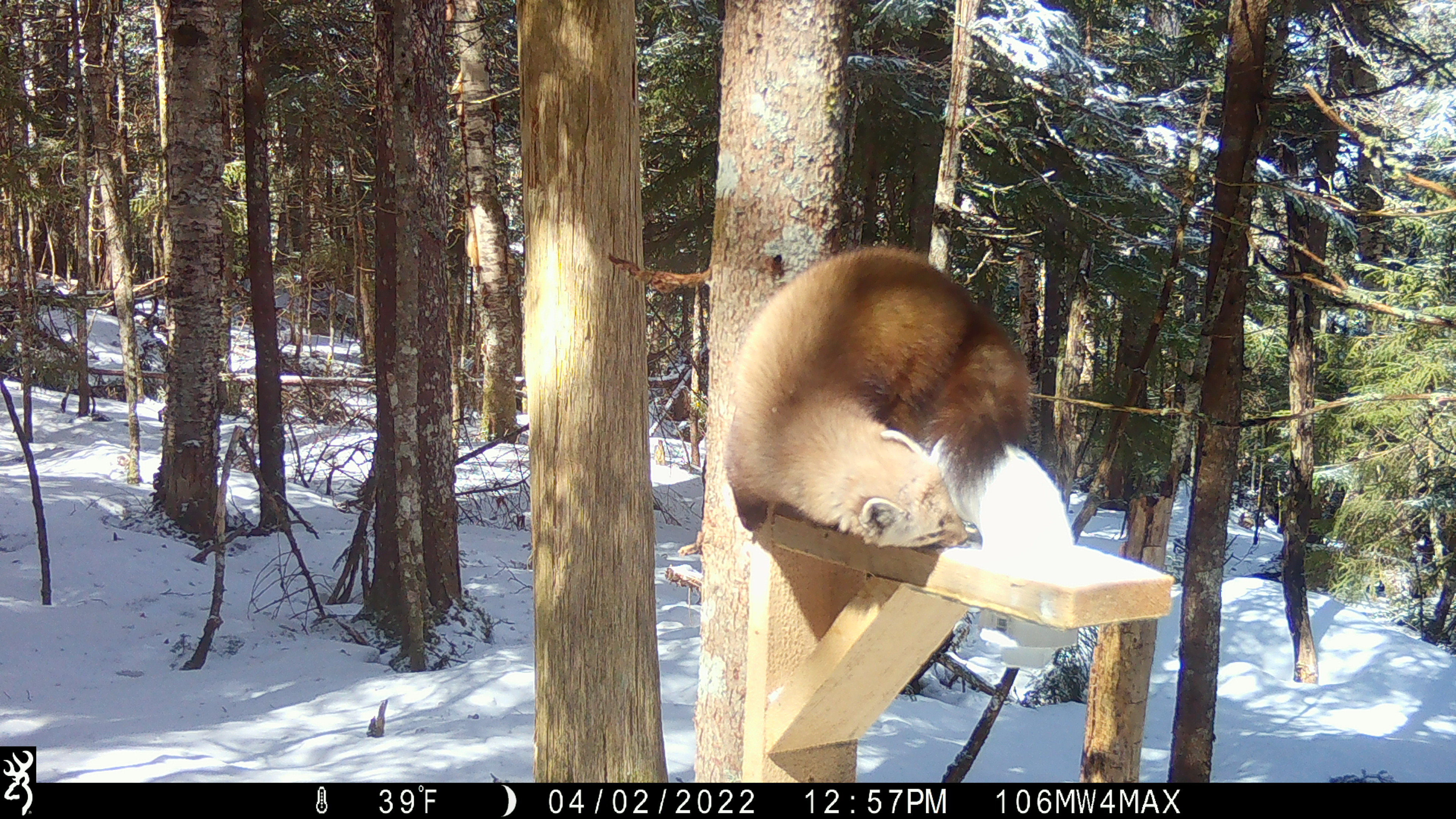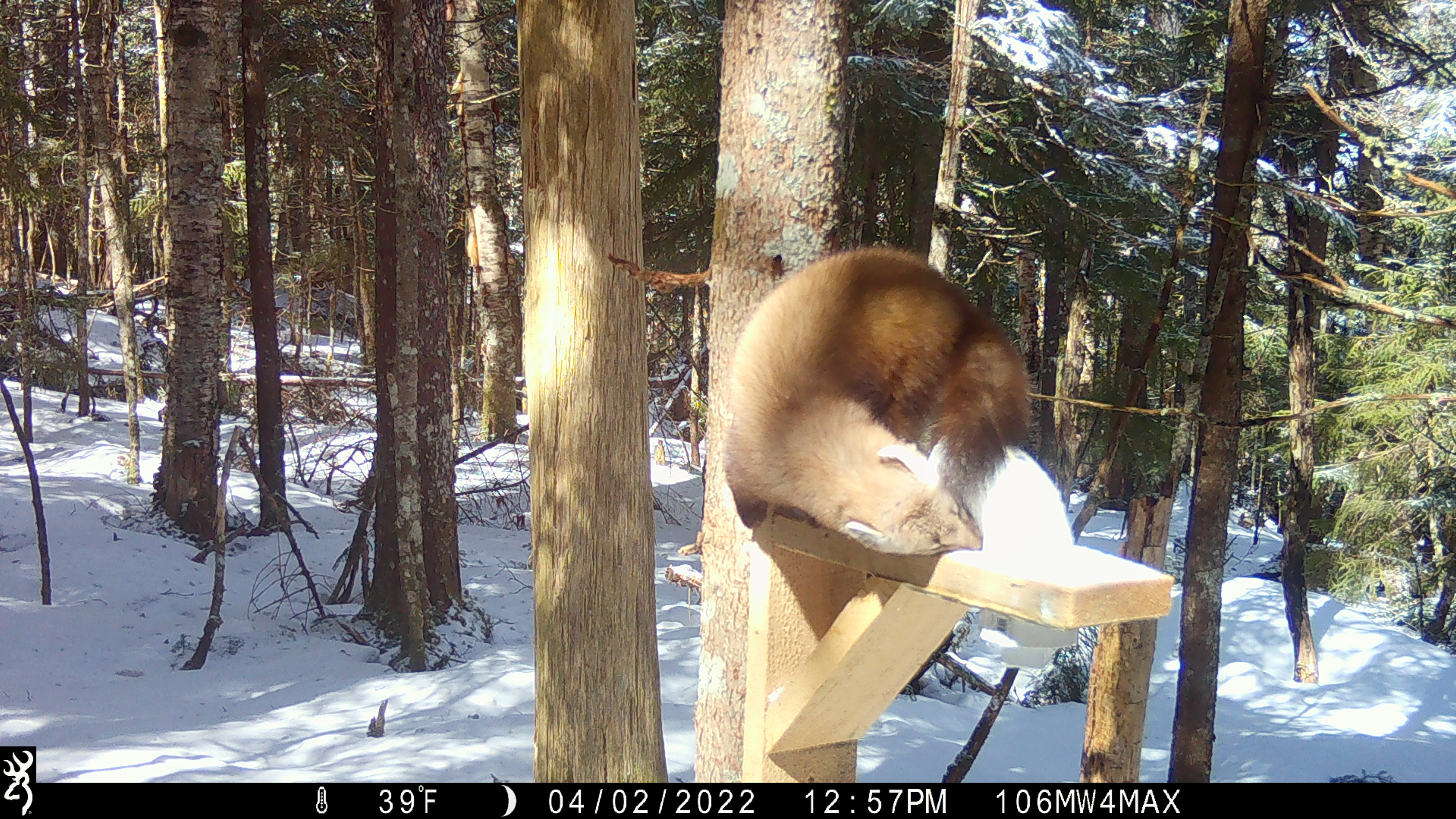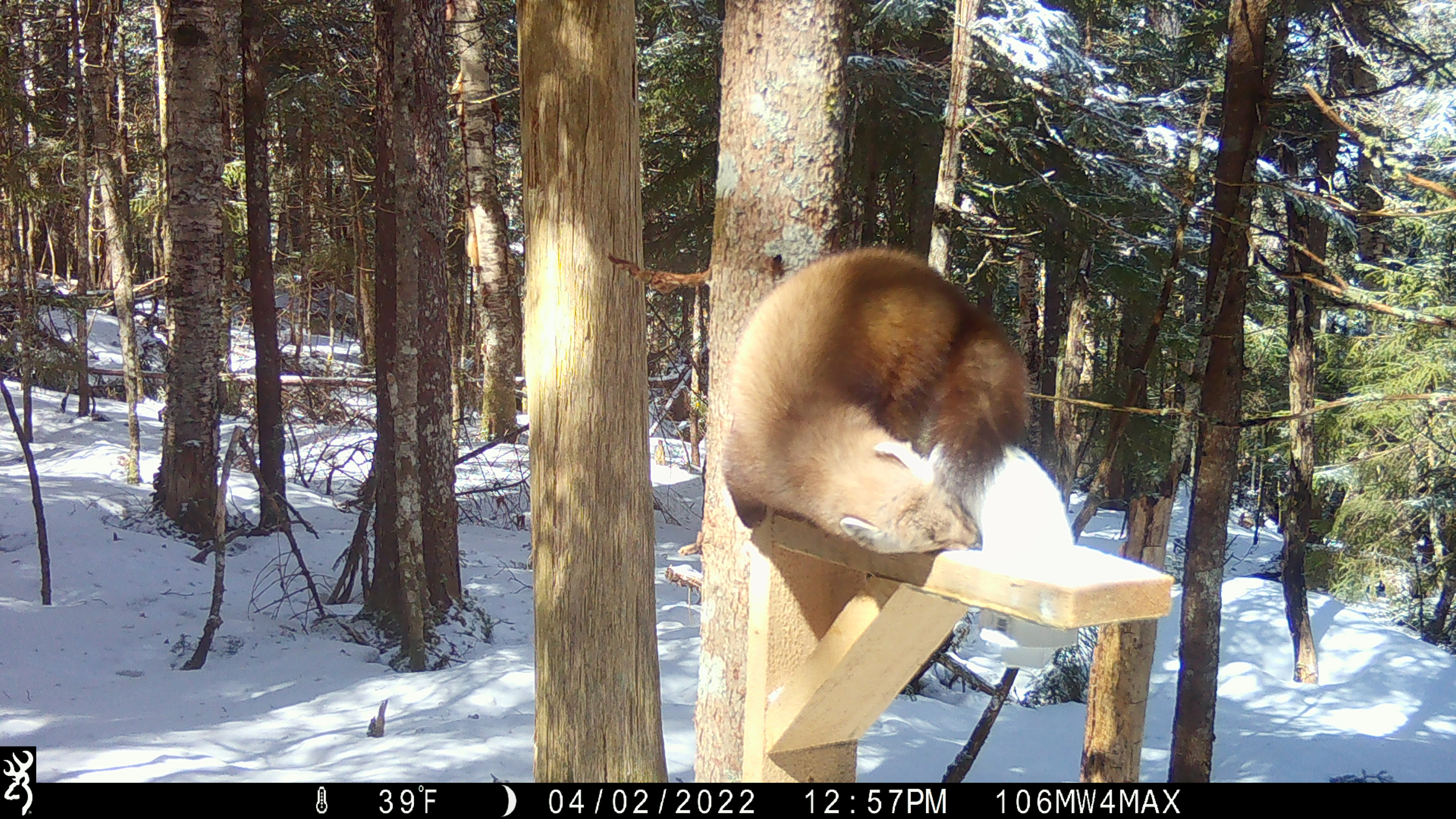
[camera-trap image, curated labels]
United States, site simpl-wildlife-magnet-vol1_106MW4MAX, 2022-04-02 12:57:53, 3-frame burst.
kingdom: Animalia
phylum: Chordata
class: Mammalia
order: Carnivora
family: Mustelidae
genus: Martes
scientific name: Martes americana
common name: american marten